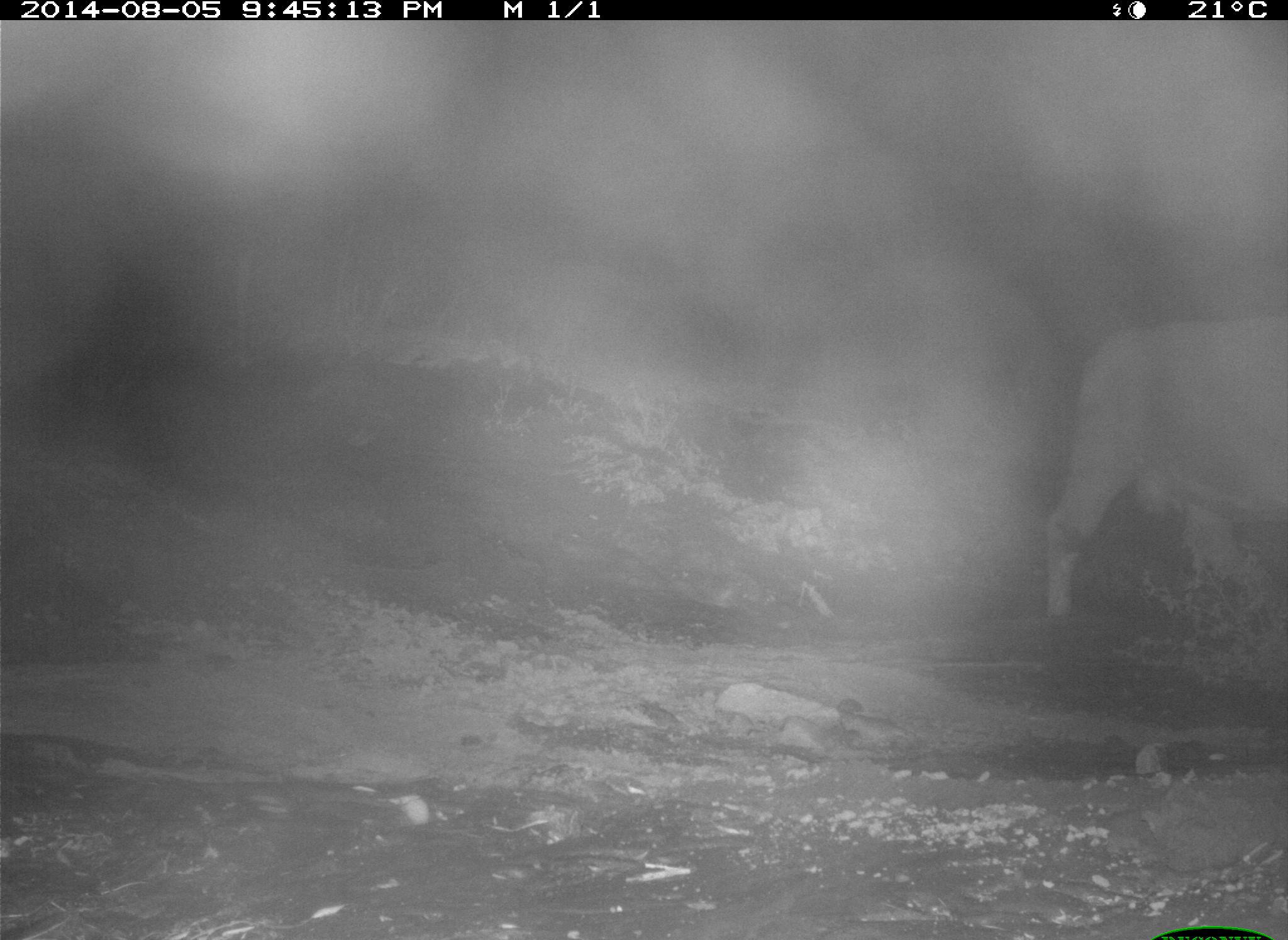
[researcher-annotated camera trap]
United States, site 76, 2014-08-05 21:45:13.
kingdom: Animalia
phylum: Chordata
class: Mammalia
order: Artiodactyla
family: Bovidae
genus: Bos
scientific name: Bos taurus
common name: cow